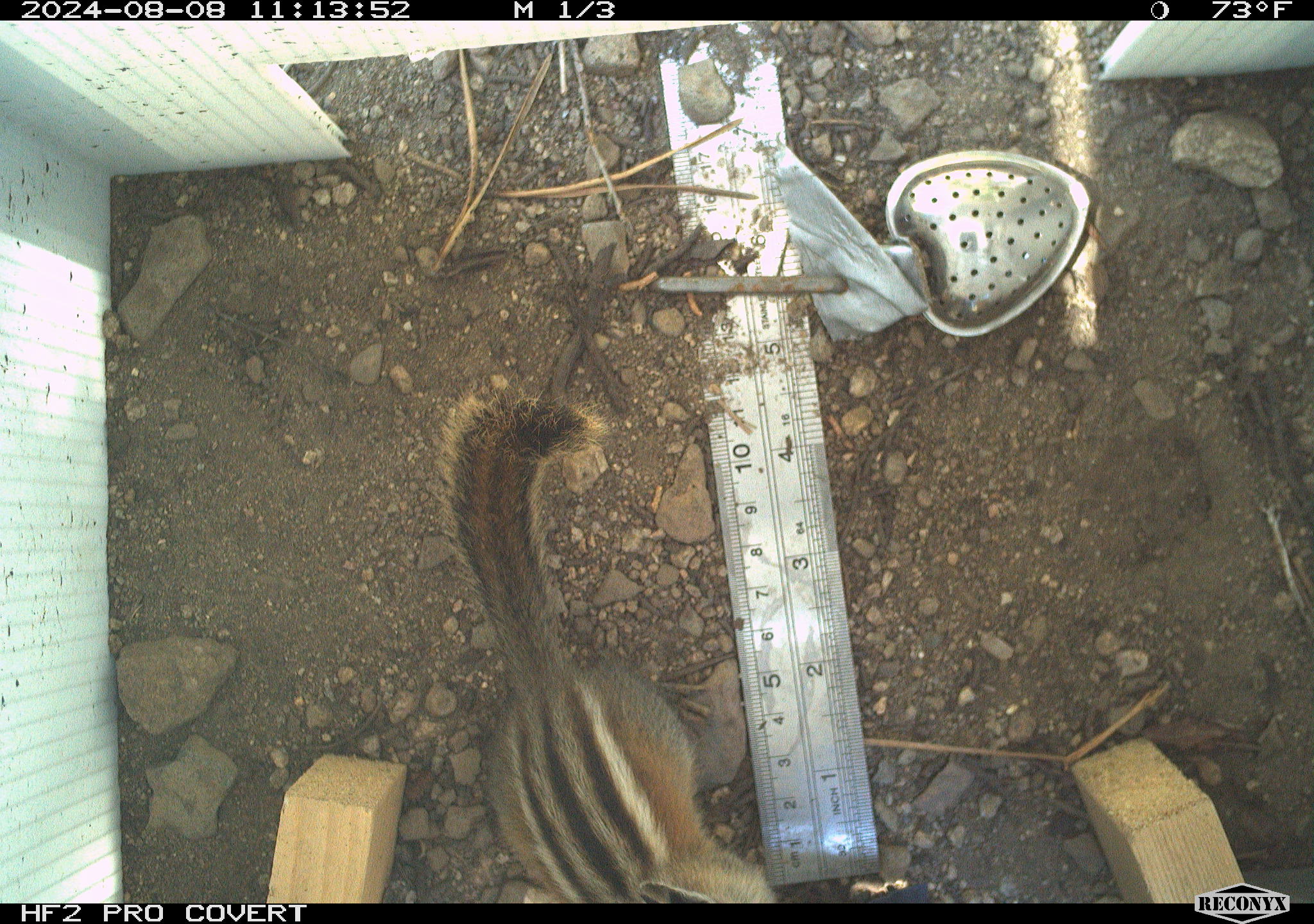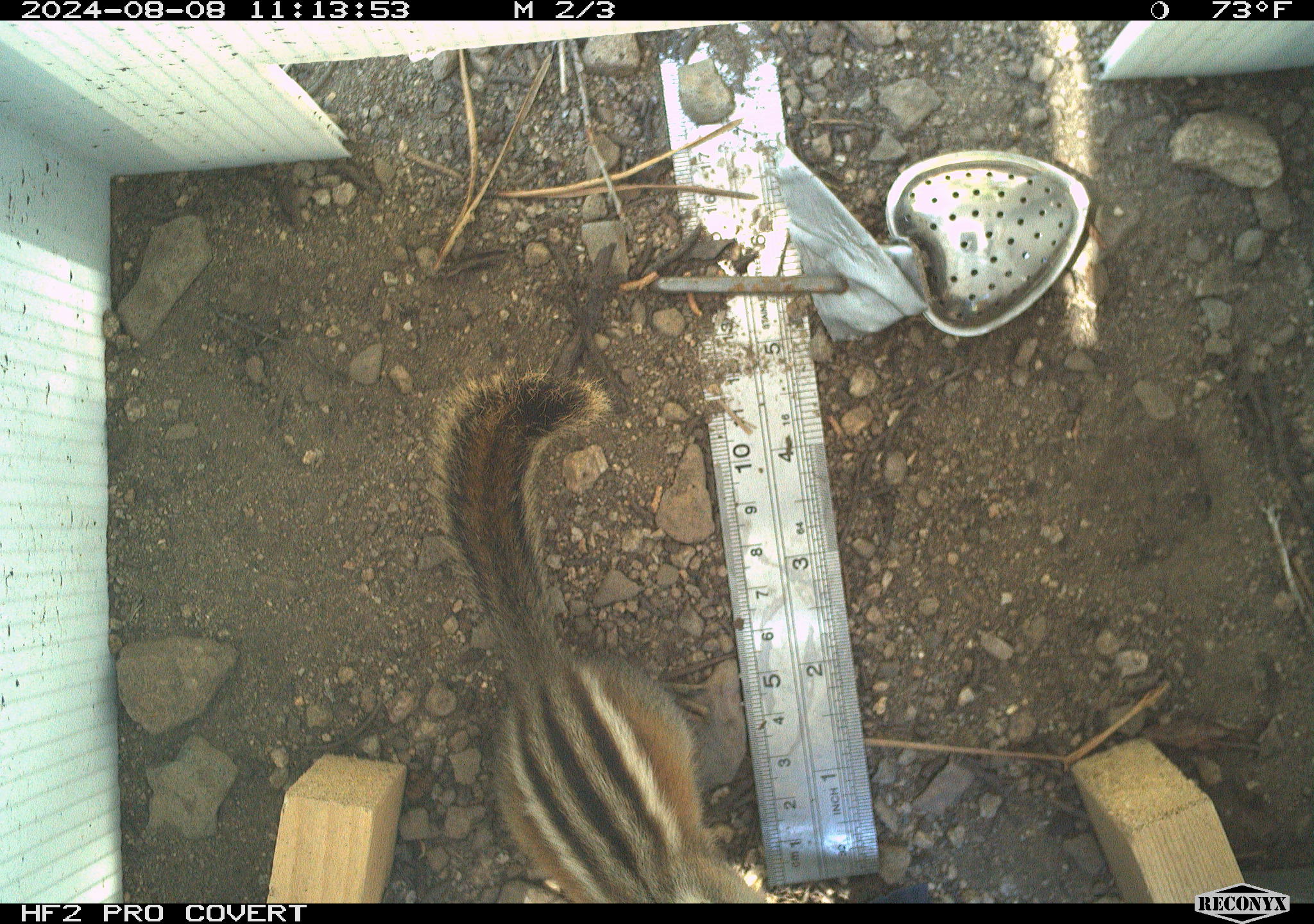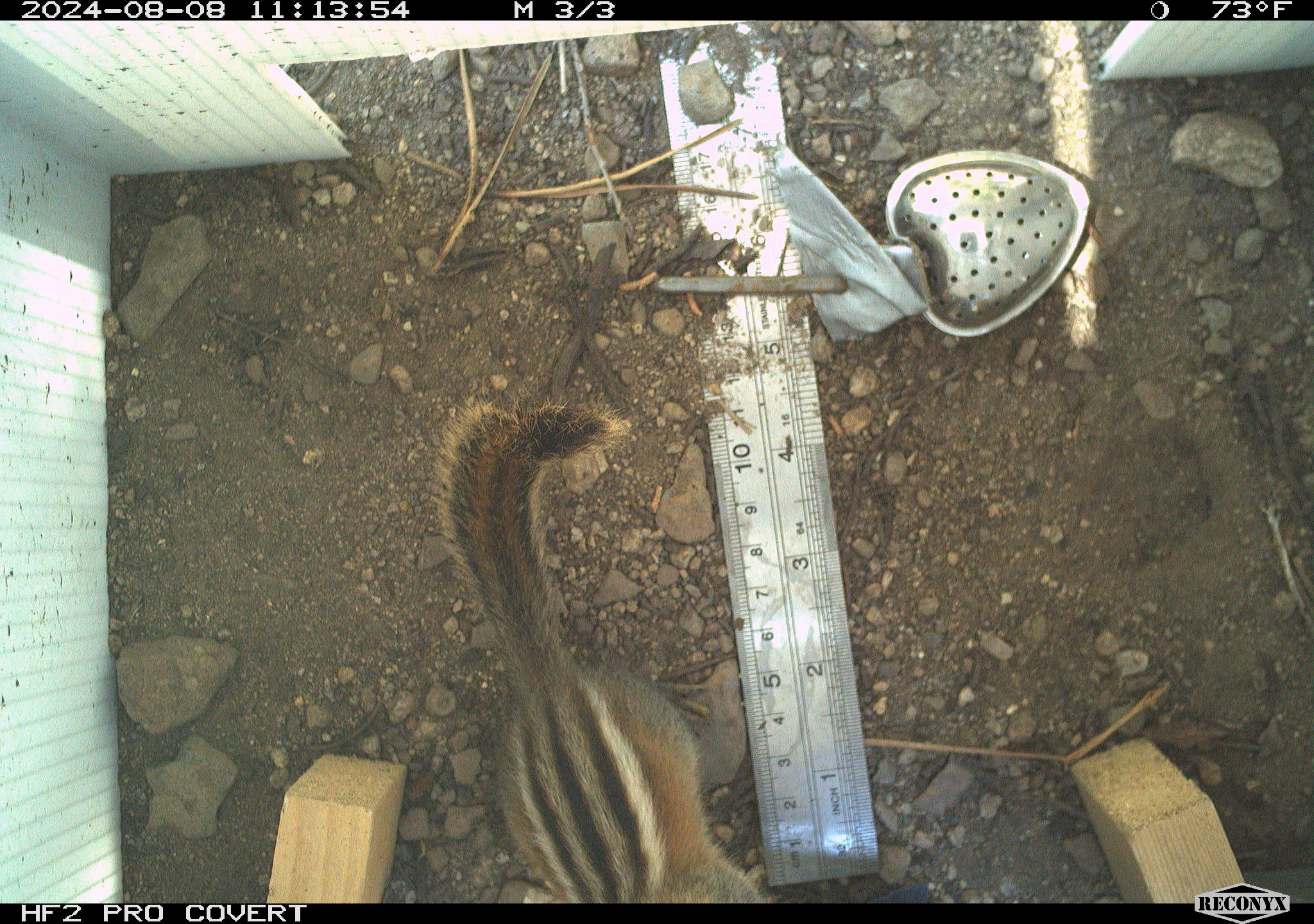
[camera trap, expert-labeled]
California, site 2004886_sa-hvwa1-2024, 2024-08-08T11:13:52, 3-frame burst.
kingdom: Animalia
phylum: Chordata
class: Mammalia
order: Rodentia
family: Sciuridae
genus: Neotamias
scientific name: Neotamias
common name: western chipmunks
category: neotamias species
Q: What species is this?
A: Neotamias species (western chipmunks) (Neotamias).